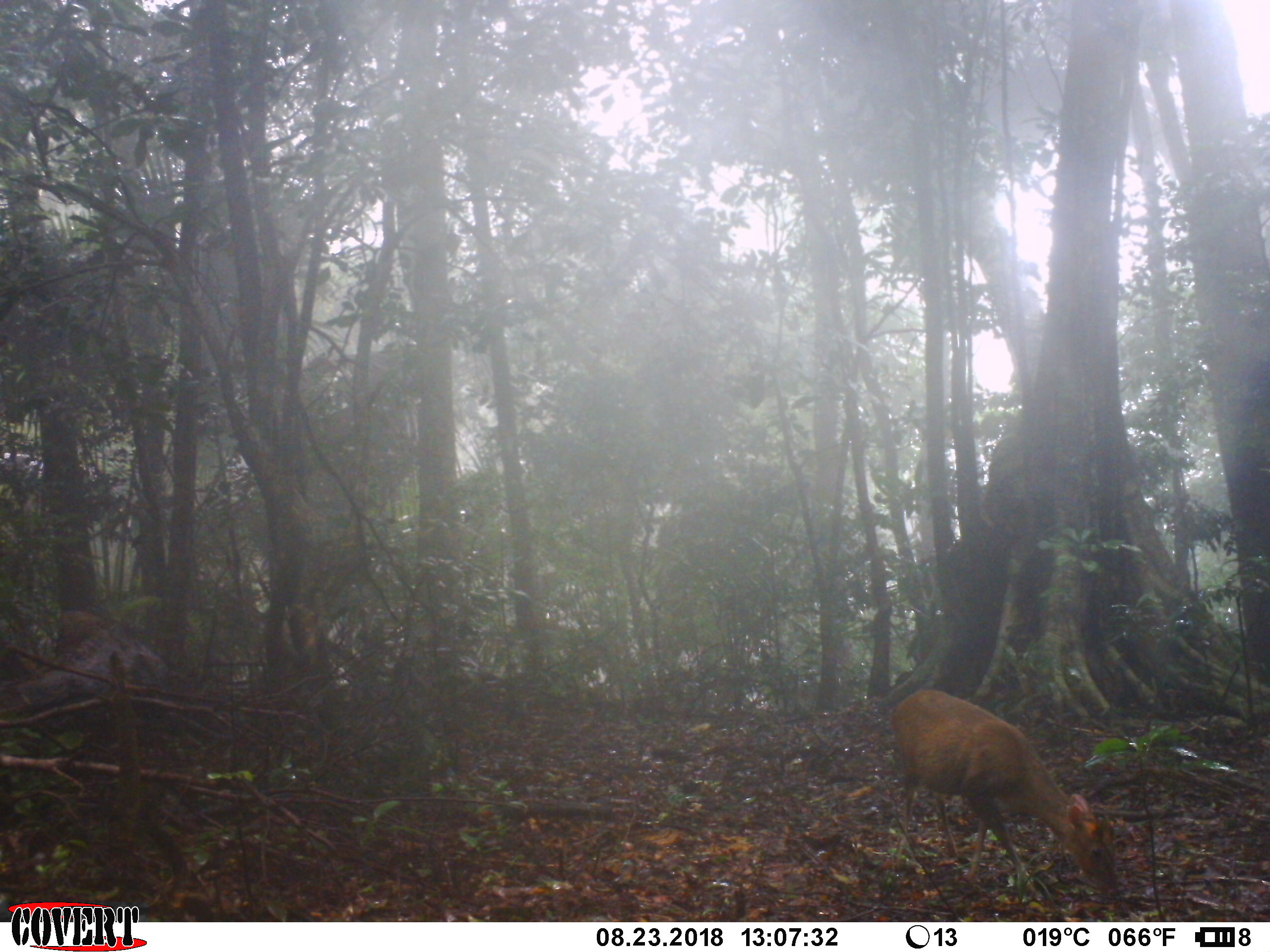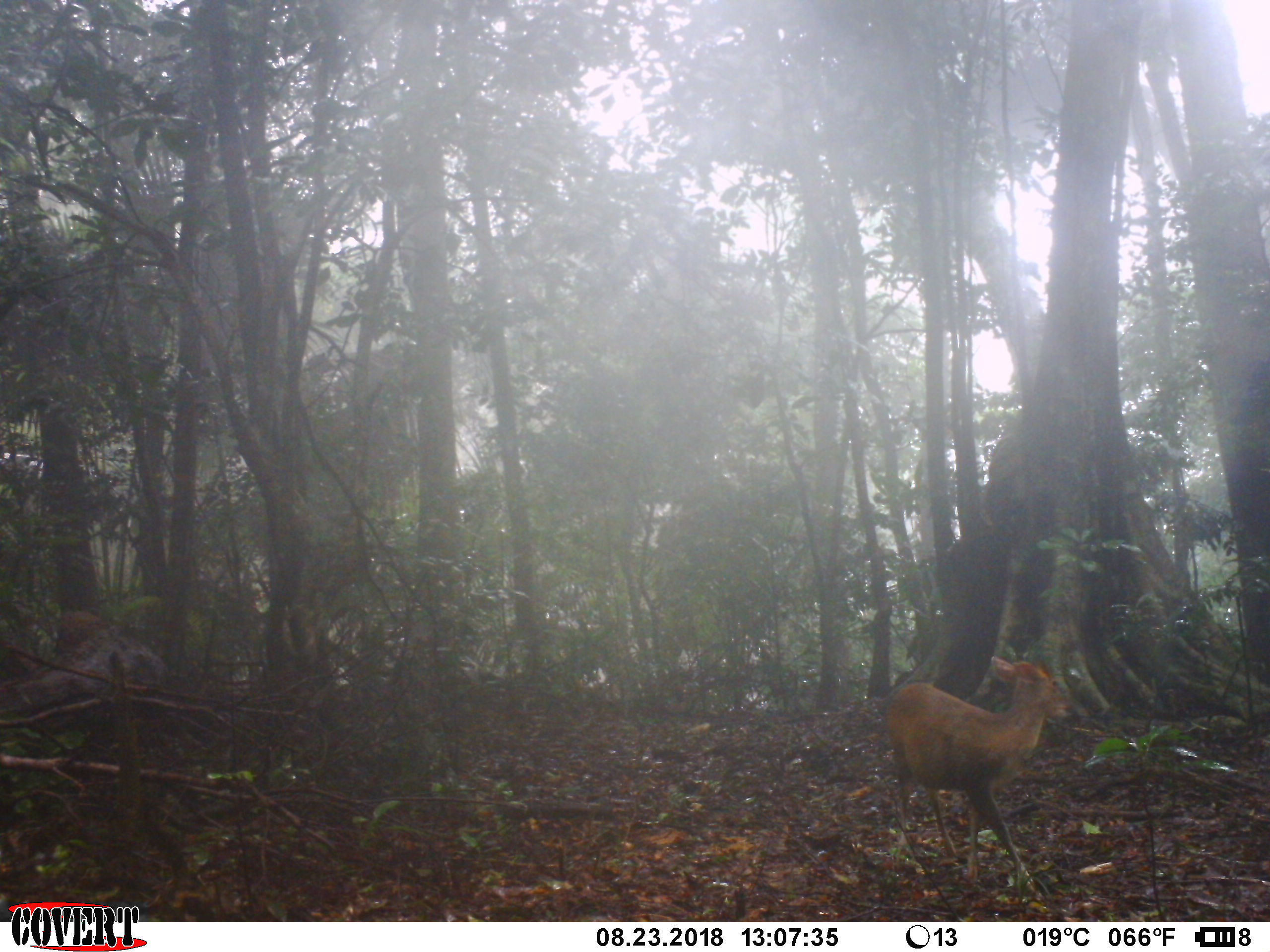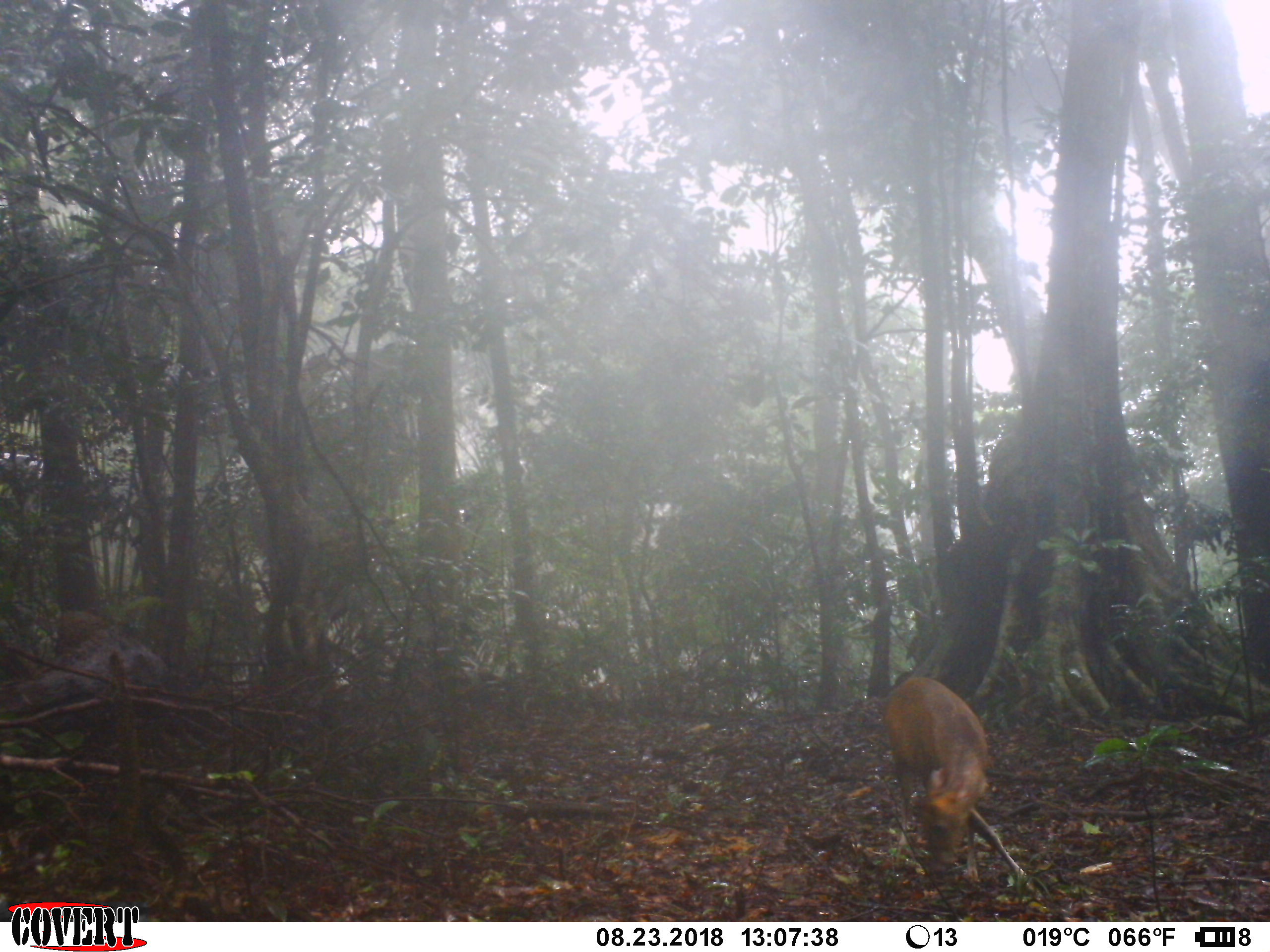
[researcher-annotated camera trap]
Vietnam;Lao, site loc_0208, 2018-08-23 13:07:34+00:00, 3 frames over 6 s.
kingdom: Animalia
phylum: Chordata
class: Mammalia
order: Artiodactyla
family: Cervidae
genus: Muntiacus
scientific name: Muntiacus rooseveltorum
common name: roosevelt's muntjac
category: roosevelts muntjac group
Roosevelts muntjac group (roosevelt's muntjac) (Muntiacus rooseveltorum). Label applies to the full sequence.